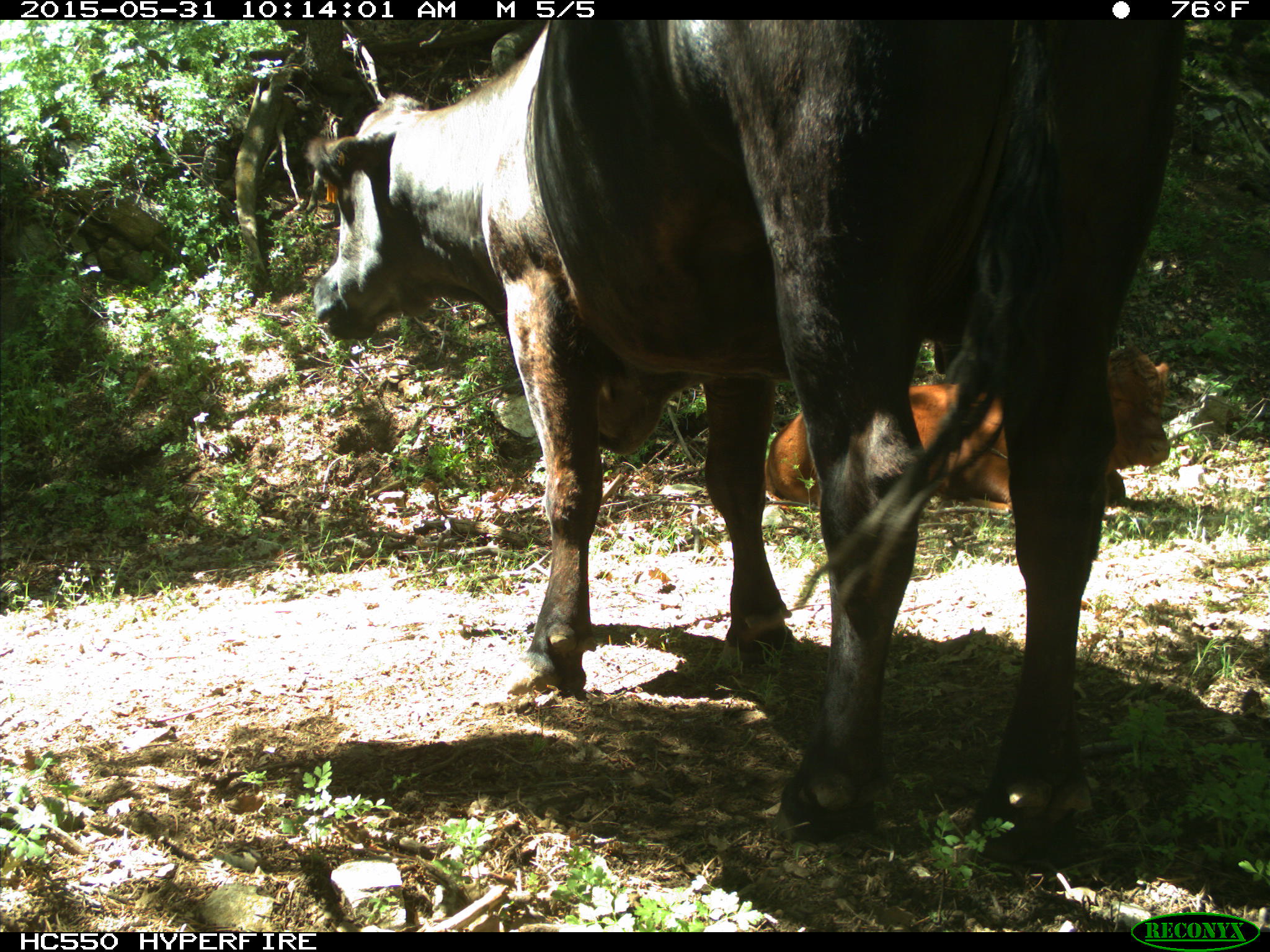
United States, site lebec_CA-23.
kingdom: Animalia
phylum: Chordata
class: Mammalia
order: Artiodactyla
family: Bovidae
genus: Bos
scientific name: Bos taurus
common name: domestic cow